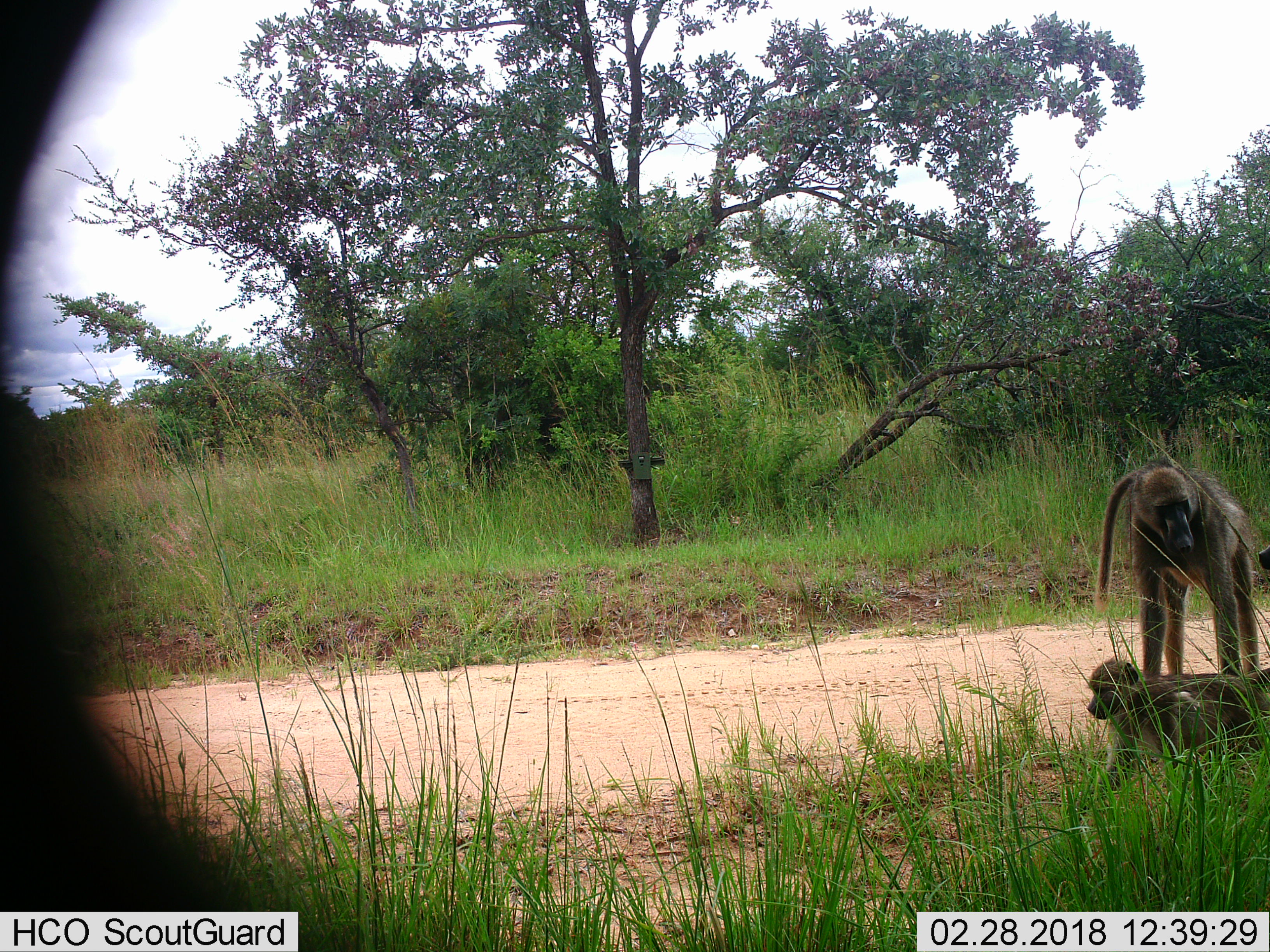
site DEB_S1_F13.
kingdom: Animalia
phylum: Chordata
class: Mammalia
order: Primates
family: Cercopithecidae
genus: Papio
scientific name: Papio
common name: baboon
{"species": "baboon (Papio)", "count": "3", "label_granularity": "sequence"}